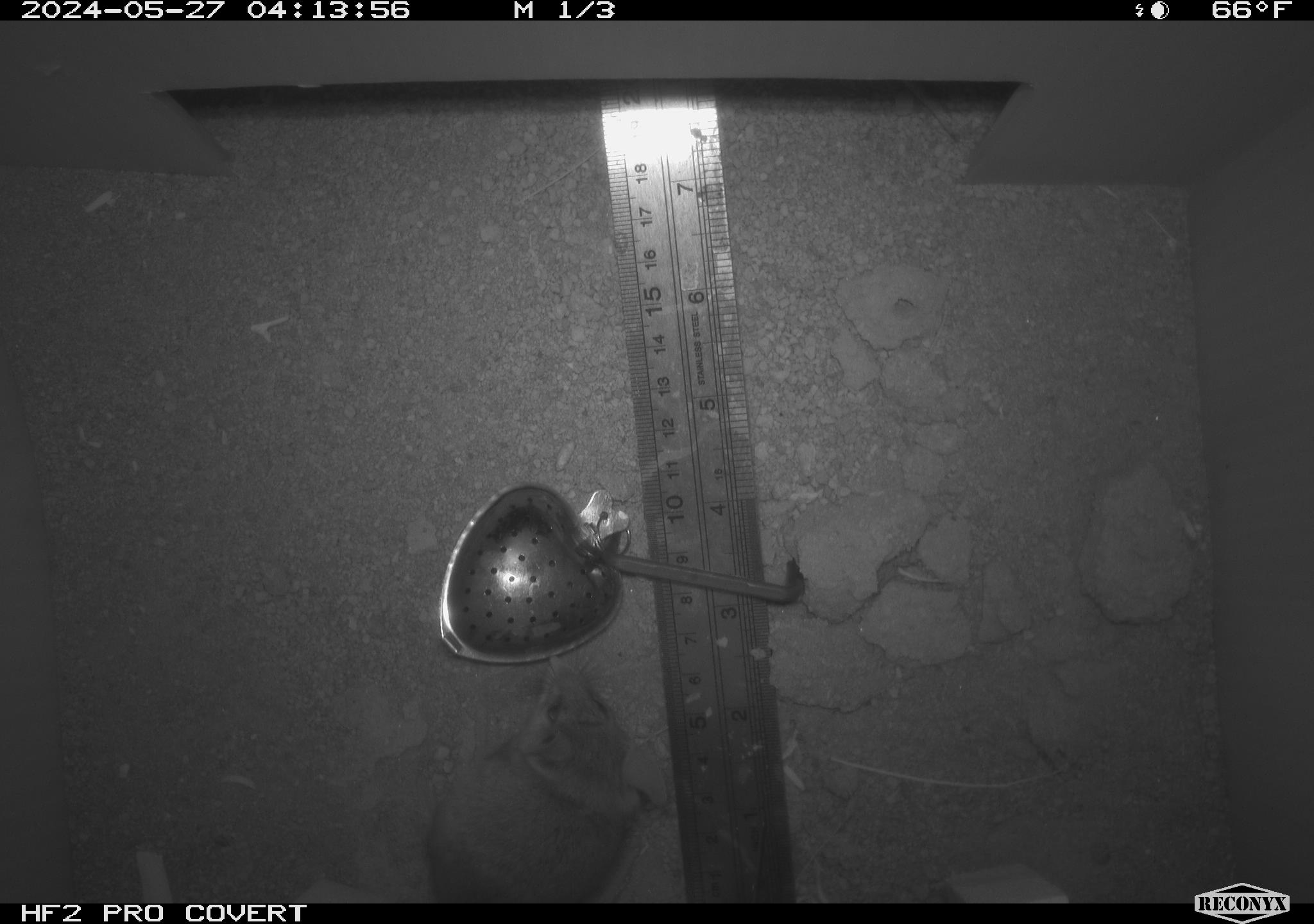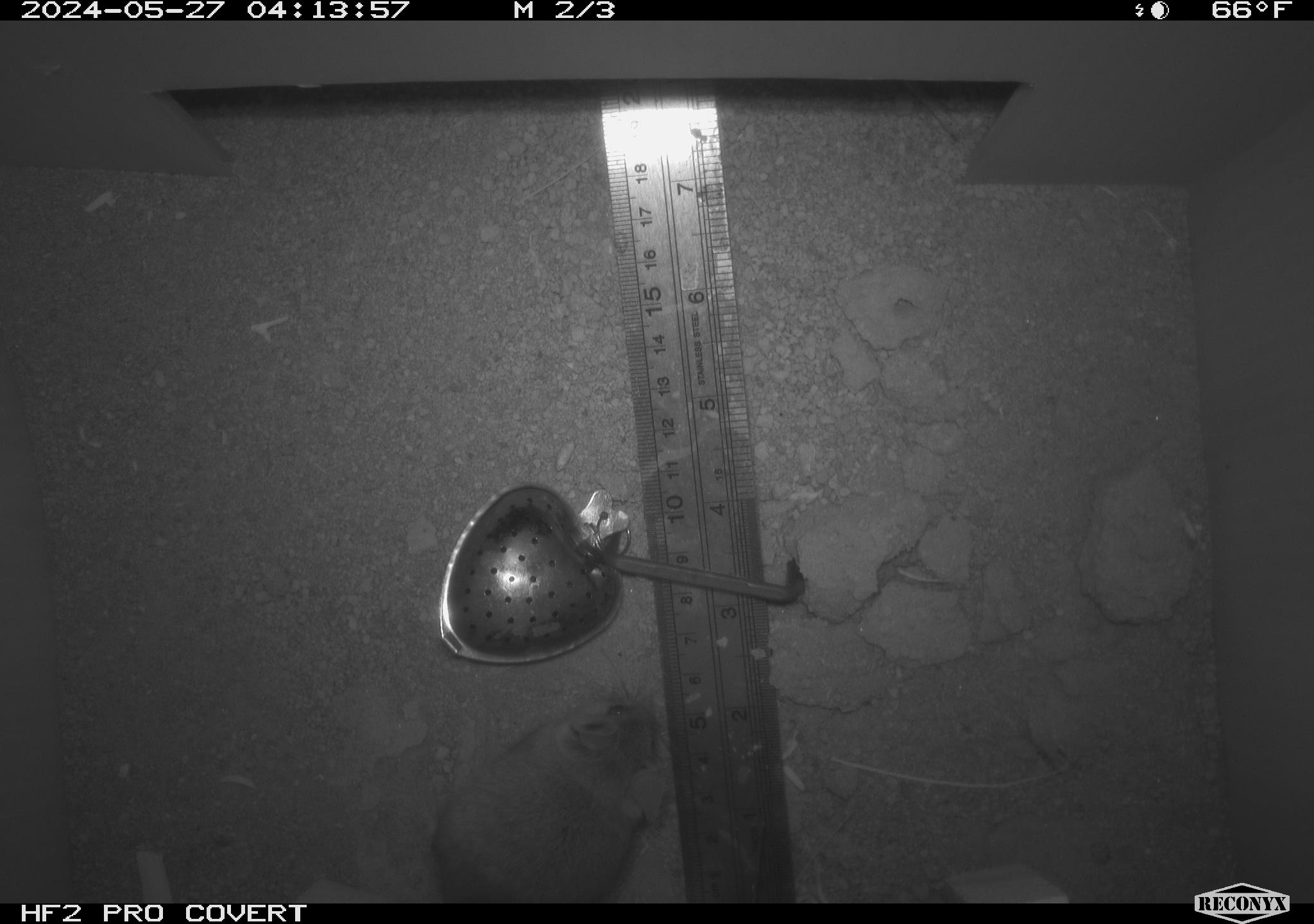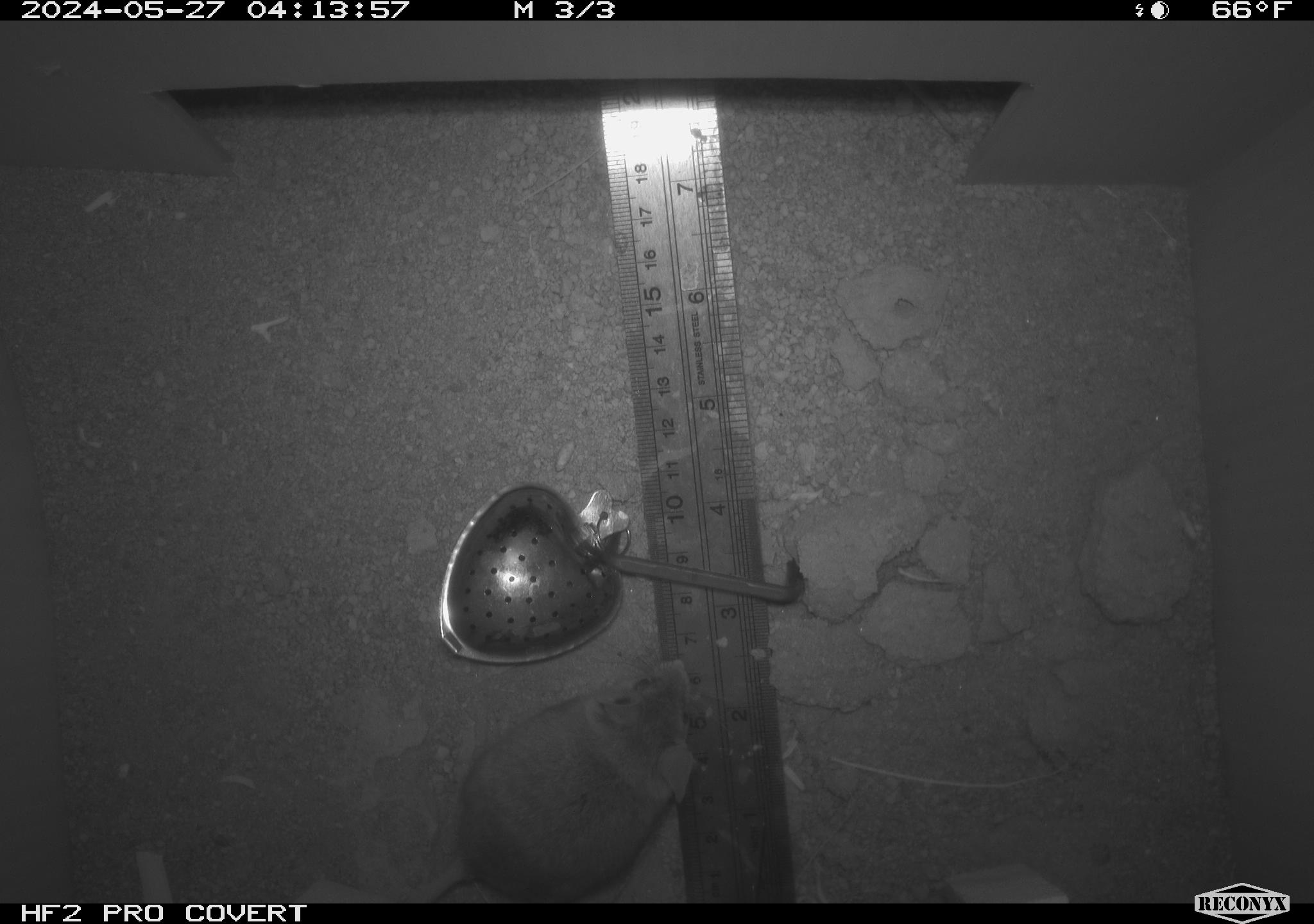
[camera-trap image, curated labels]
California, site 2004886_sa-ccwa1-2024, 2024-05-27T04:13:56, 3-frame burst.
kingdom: Animalia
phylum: Chordata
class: Mammalia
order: Rodentia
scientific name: Rodentia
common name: mouse species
Mouse species (Rodentia).